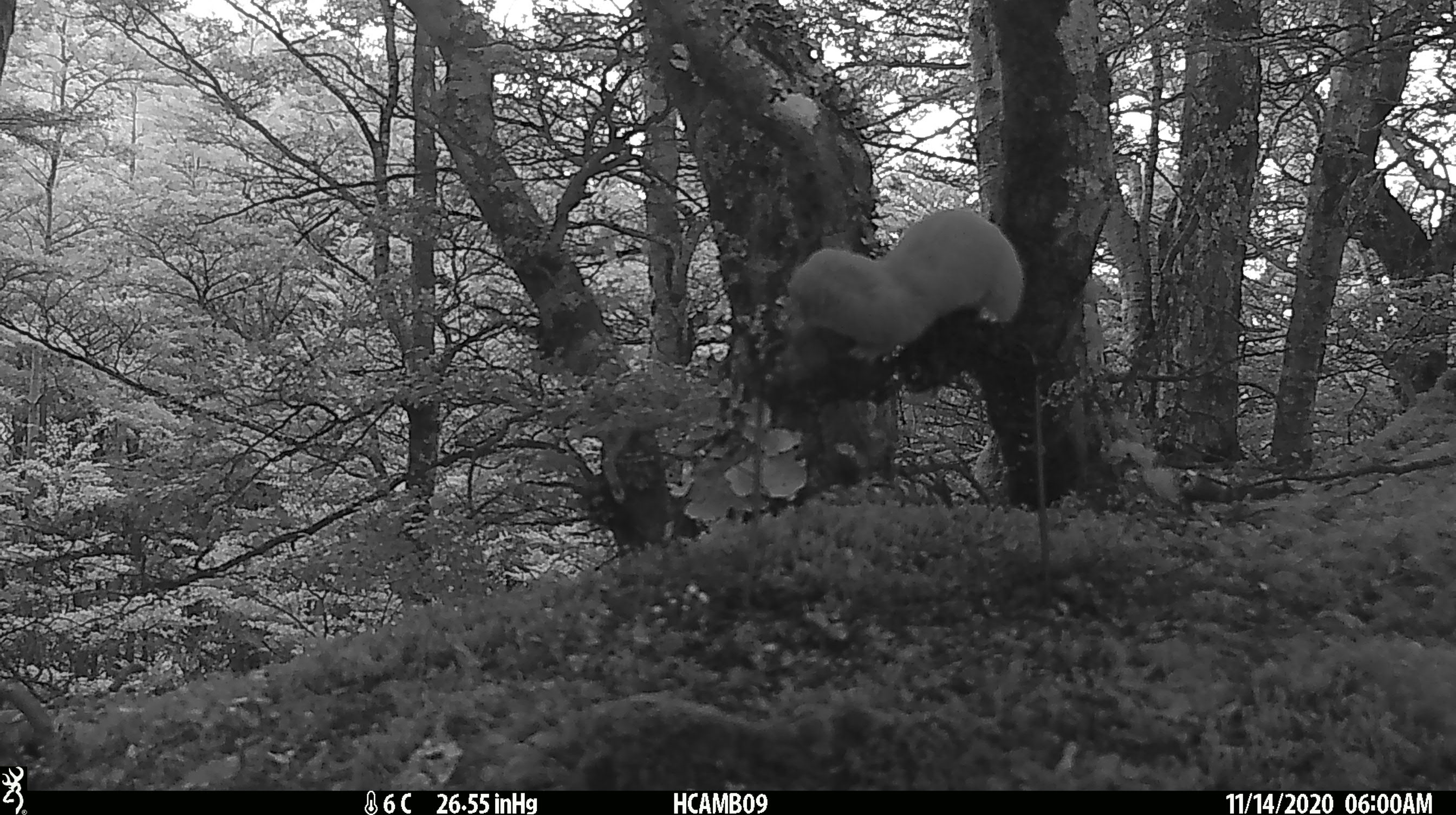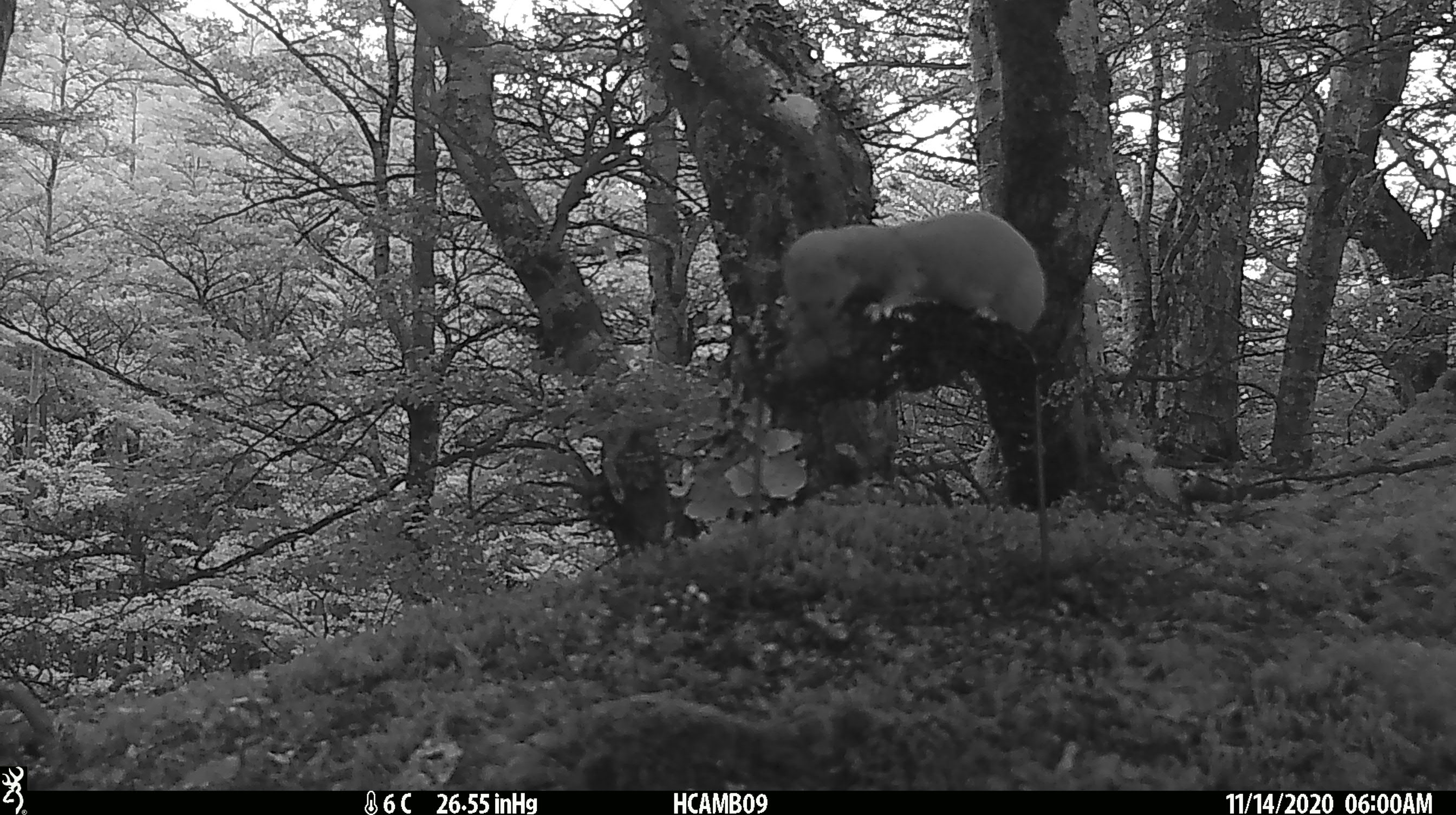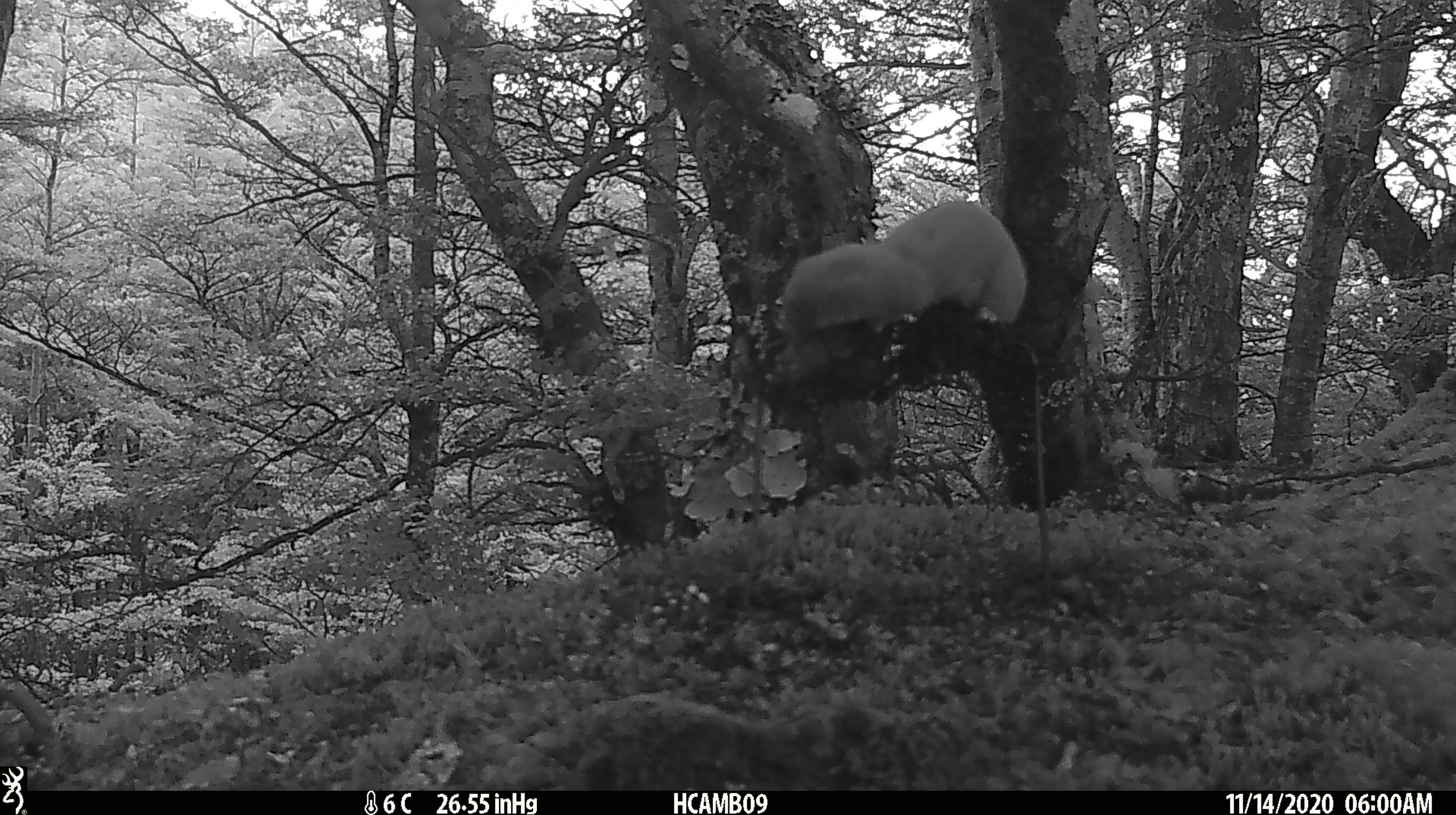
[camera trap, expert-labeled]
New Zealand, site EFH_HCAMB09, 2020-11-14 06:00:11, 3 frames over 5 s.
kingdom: Animalia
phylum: Chordata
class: Mammalia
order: Carnivora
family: Mustelidae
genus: Mustela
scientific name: Mustela nivalis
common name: least weasel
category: weasel